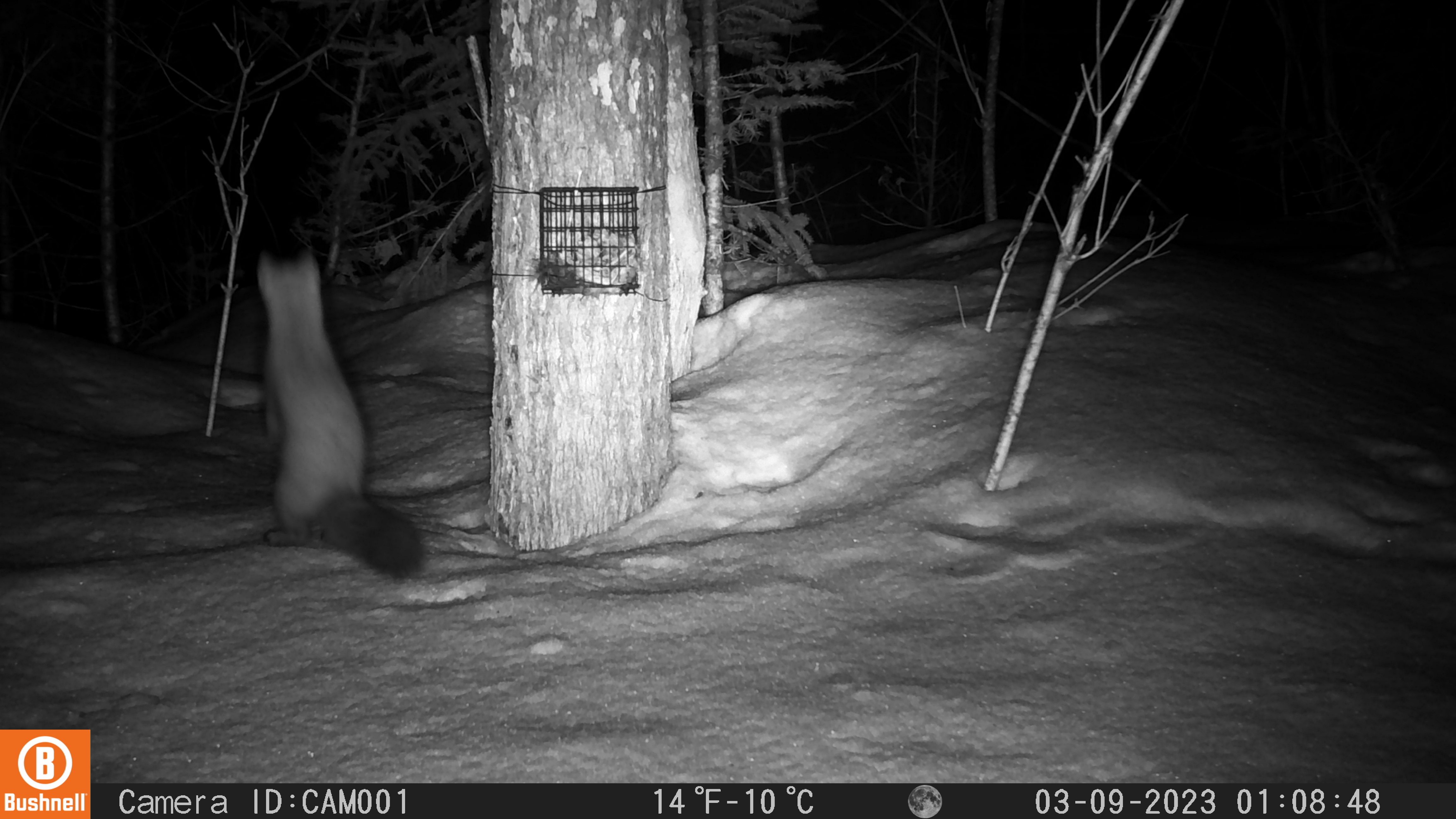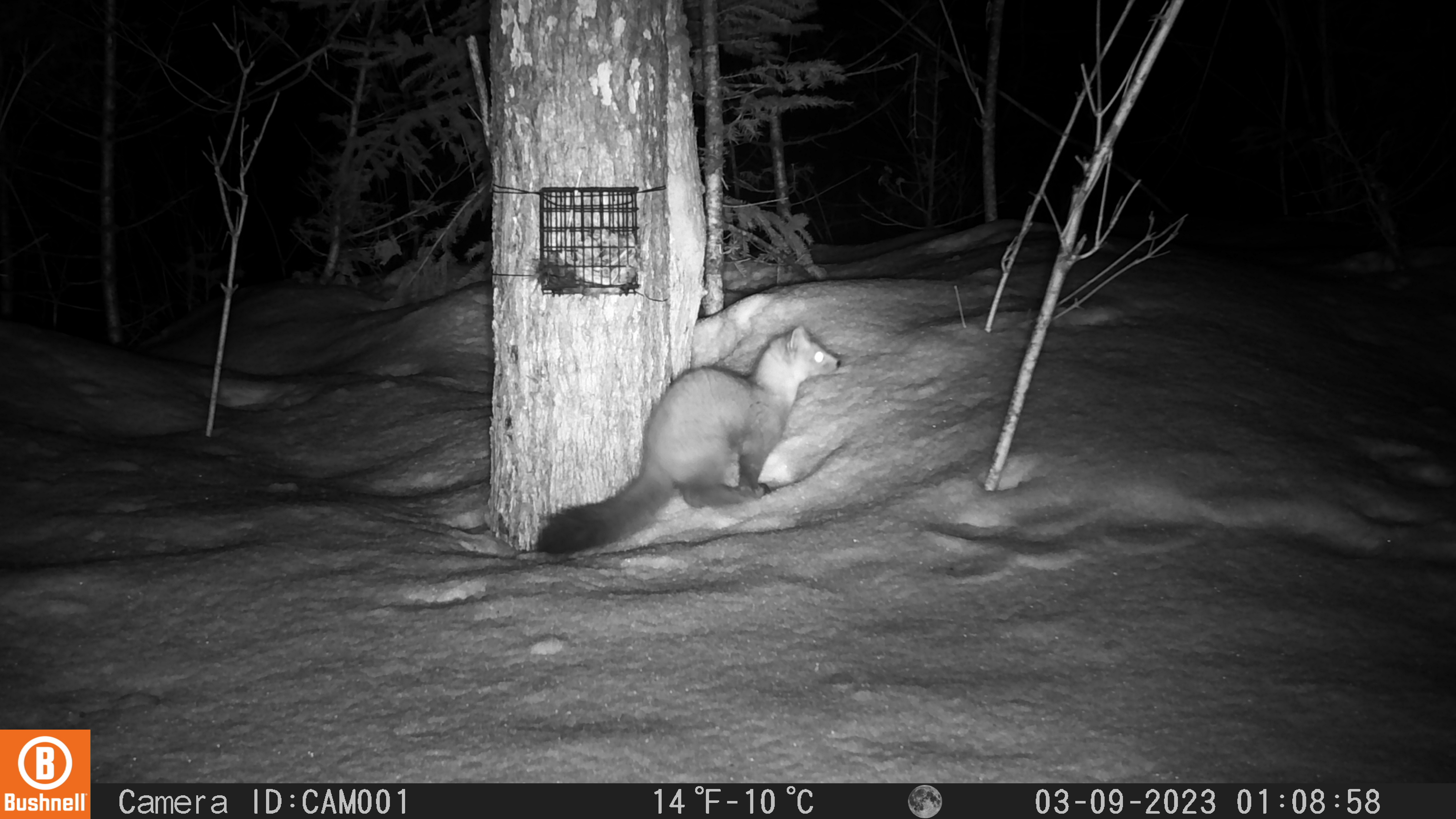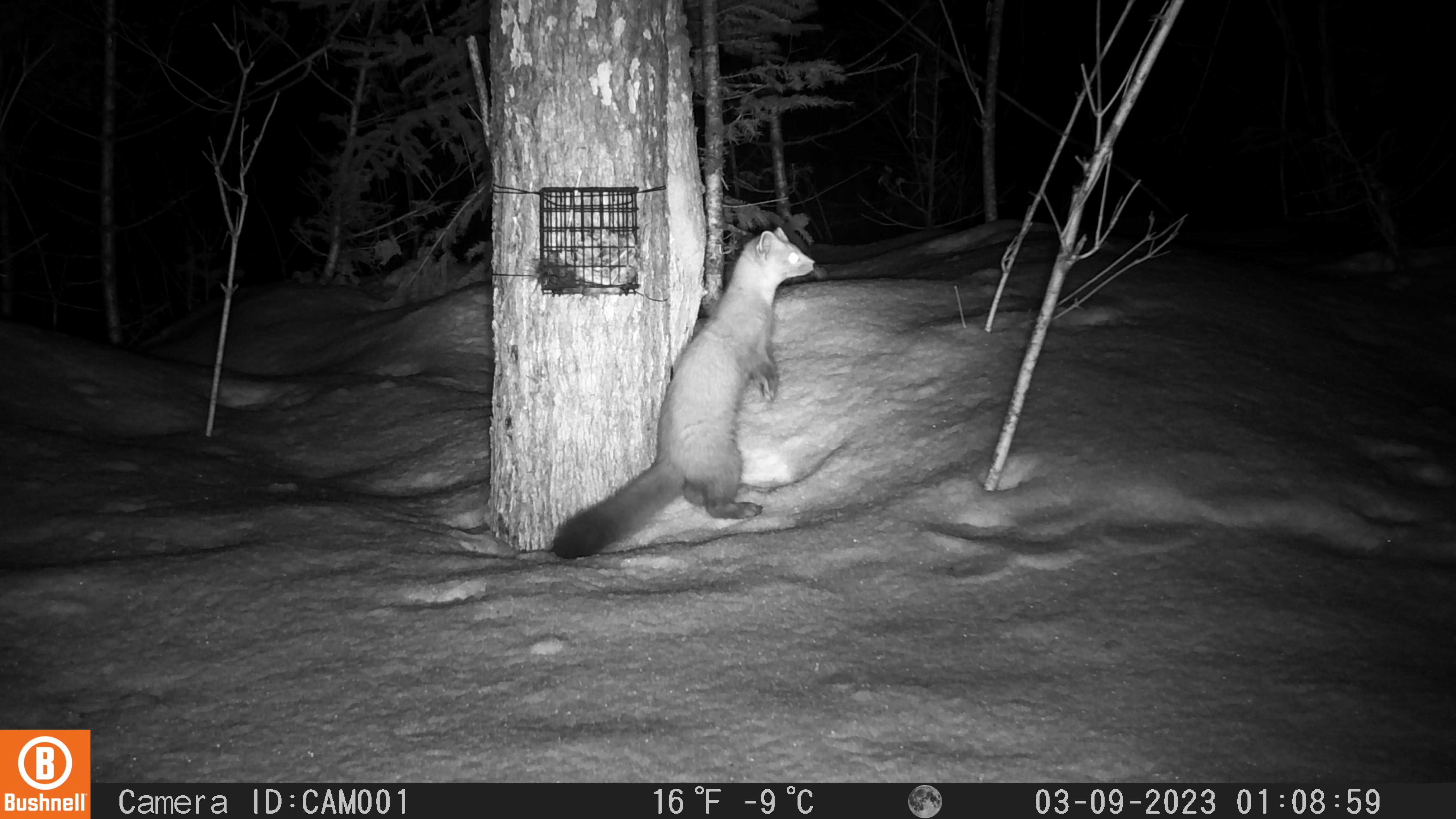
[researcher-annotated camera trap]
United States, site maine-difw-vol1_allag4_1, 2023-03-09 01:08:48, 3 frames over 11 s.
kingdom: Animalia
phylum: Chordata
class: Mammalia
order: Carnivora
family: Mustelidae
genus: Martes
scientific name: Martes americana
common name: american marten